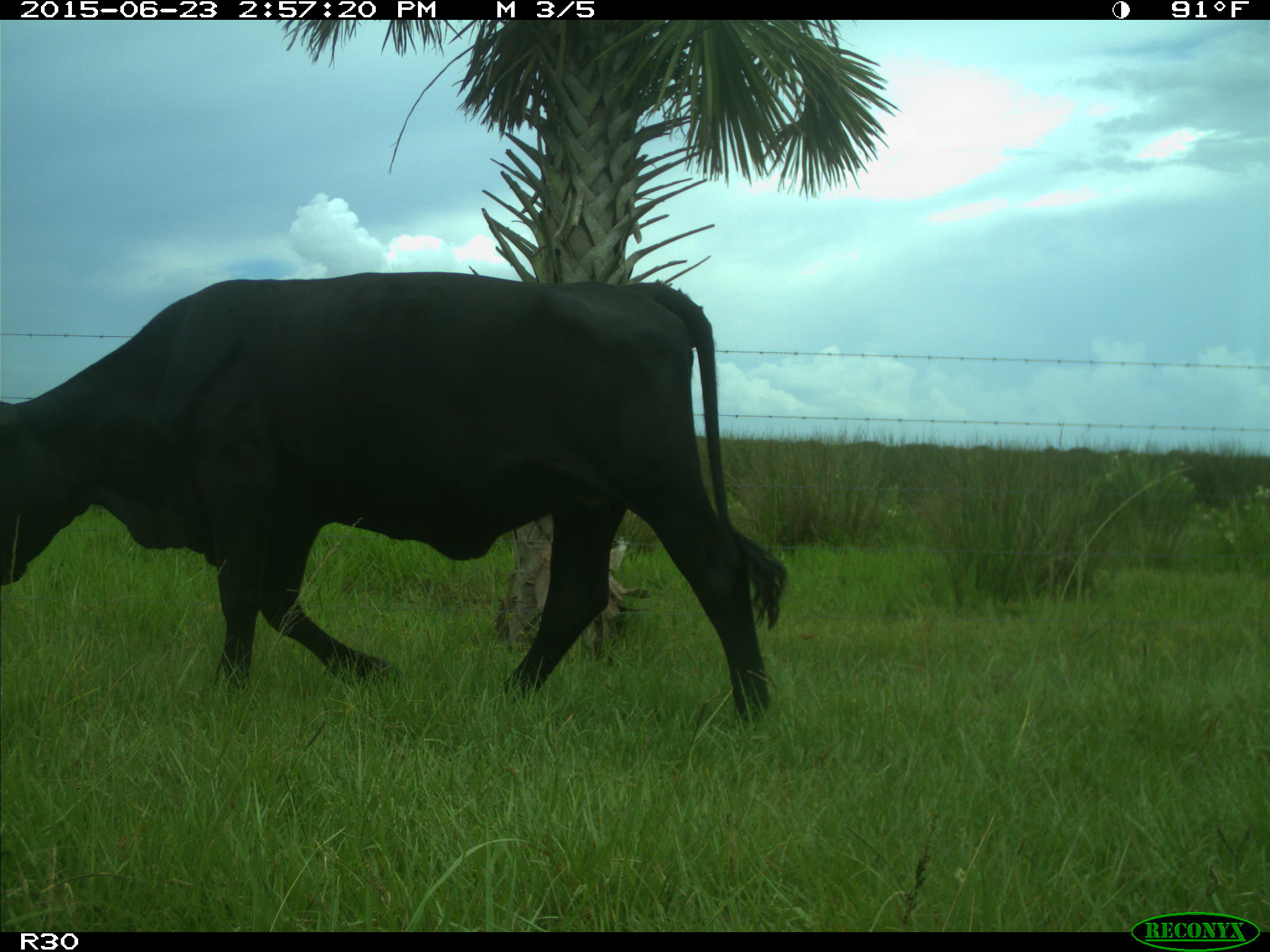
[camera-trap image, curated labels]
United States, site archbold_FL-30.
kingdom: Animalia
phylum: Chordata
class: Mammalia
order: Artiodactyla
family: Bovidae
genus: Bos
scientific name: Bos taurus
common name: domestic cow